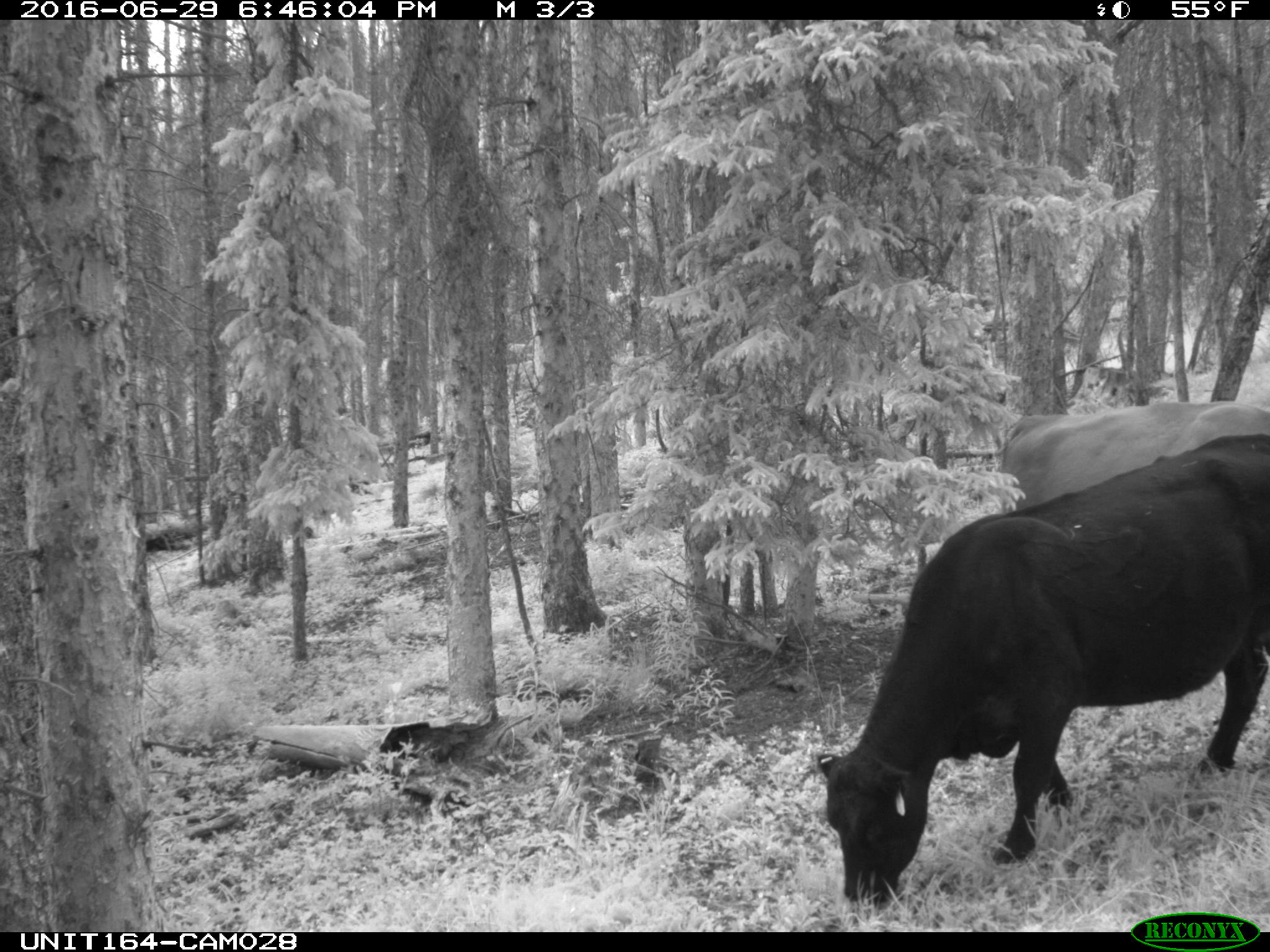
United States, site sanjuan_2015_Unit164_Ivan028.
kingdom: Animalia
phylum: Chordata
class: Mammalia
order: Artiodactyla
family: Bovidae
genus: Bos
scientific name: Bos taurus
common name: domestic cow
Bos taurus (domestic cow).